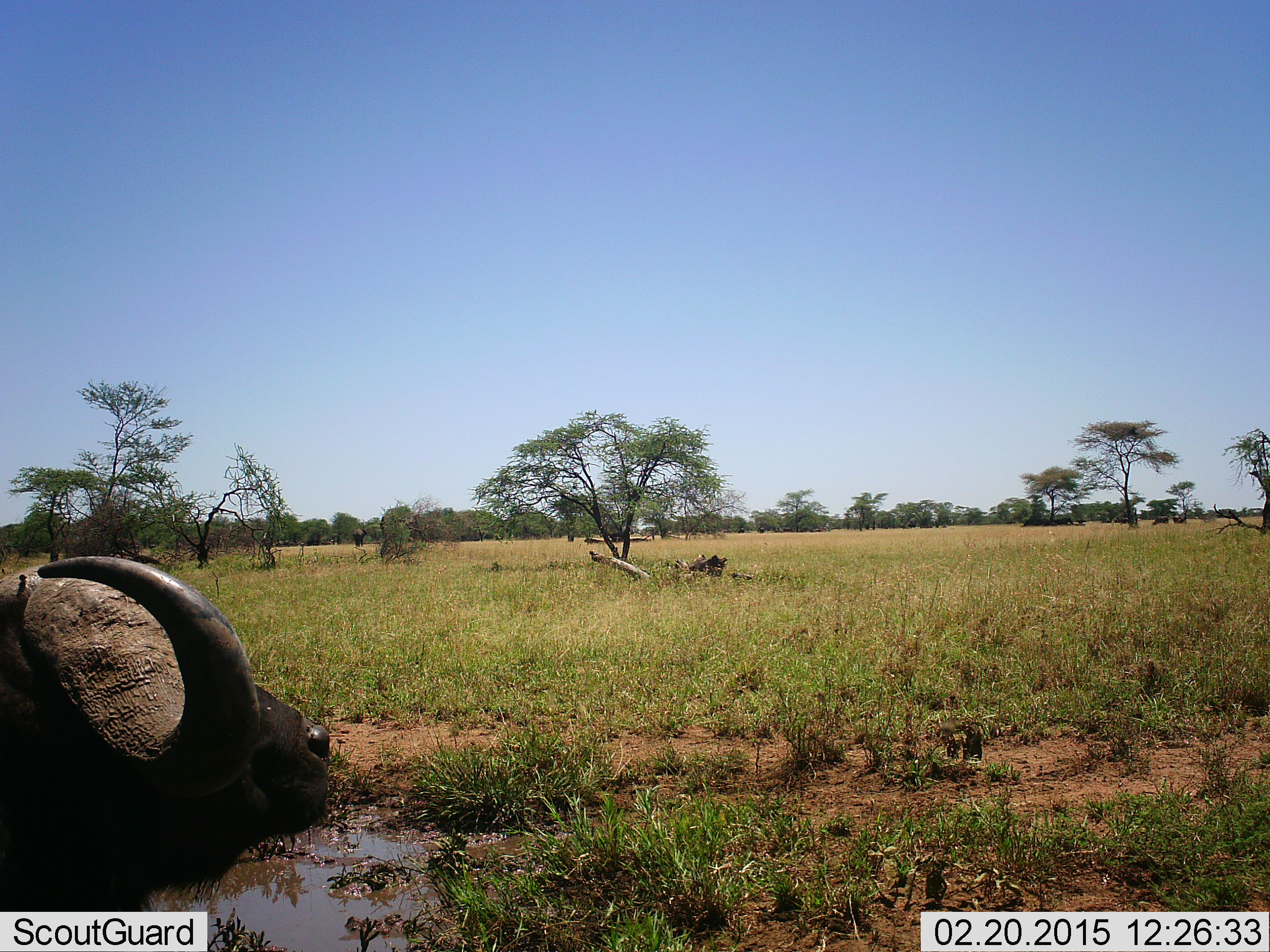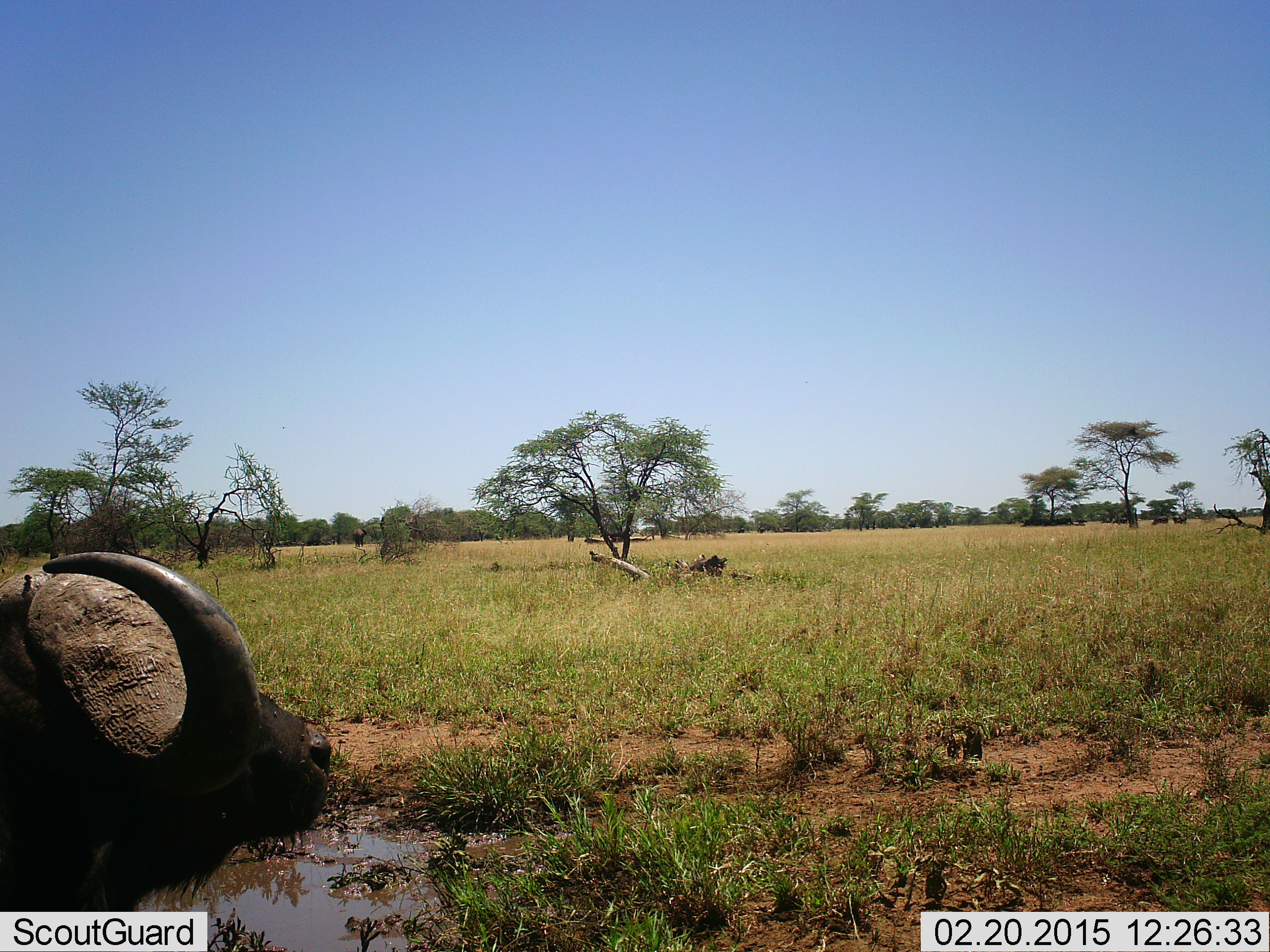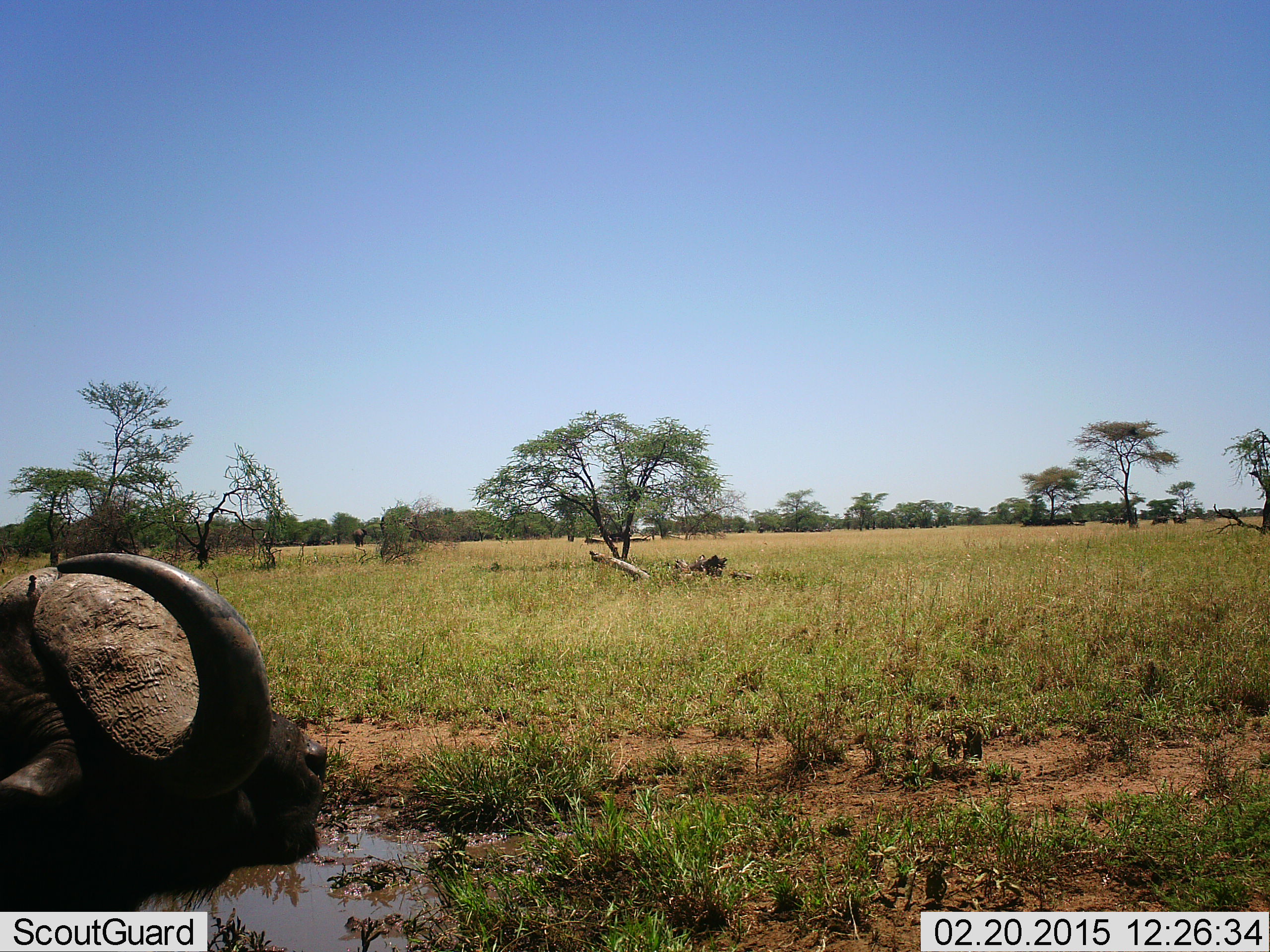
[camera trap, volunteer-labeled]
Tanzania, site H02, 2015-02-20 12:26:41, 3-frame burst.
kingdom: Animalia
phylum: Chordata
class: Mammalia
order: Artiodactyla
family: Bovidae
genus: Syncerus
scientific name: Syncerus caffer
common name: cape buffalo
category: buffalo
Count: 1.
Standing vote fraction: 50%.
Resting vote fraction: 40%.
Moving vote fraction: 20%.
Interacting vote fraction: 0%.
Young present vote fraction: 0%.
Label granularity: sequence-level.